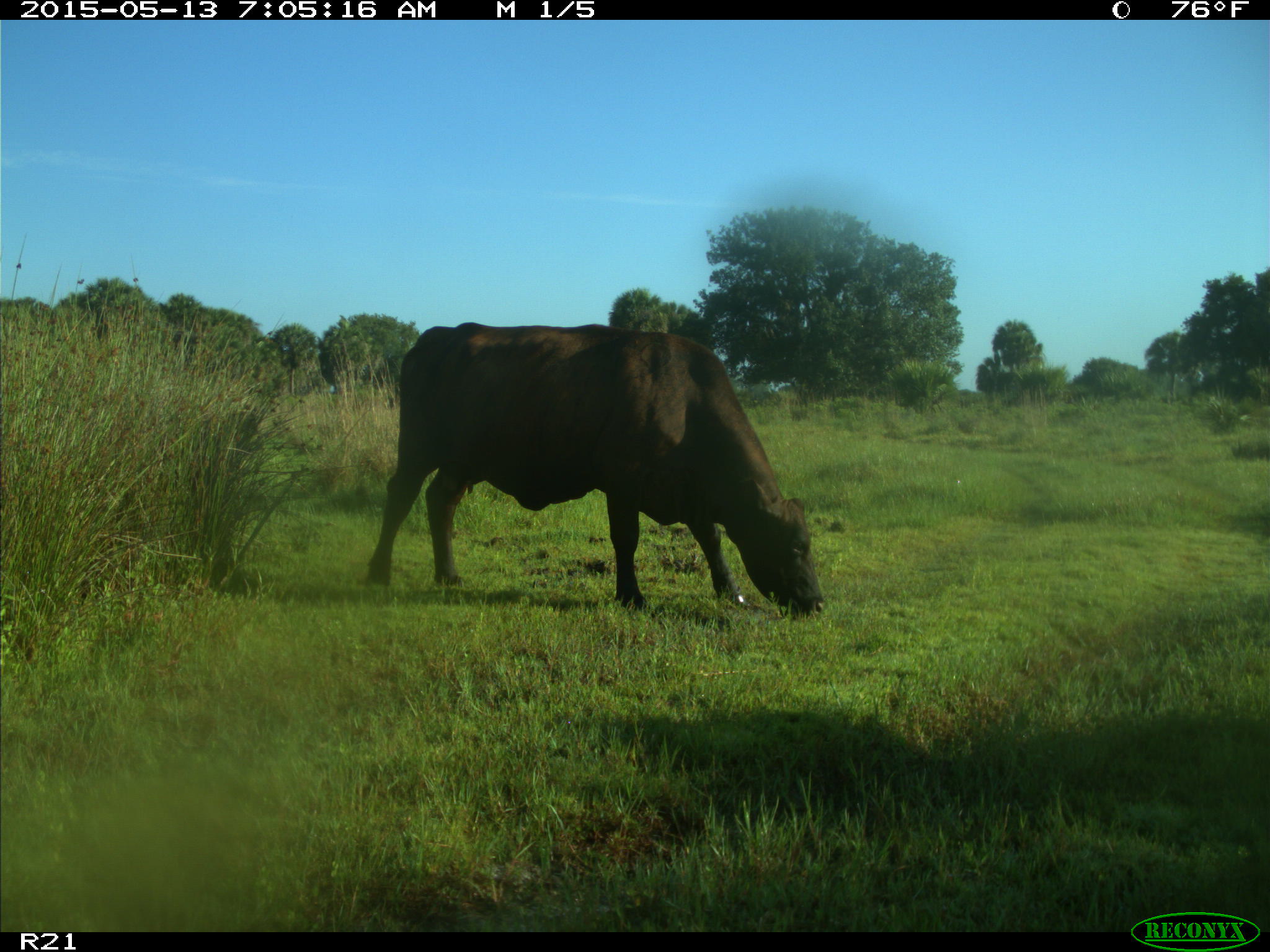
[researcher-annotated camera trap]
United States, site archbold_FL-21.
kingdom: Animalia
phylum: Chordata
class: Mammalia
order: Artiodactyla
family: Bovidae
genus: Bos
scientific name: Bos taurus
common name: domestic cow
Bos taurus (domestic cow).